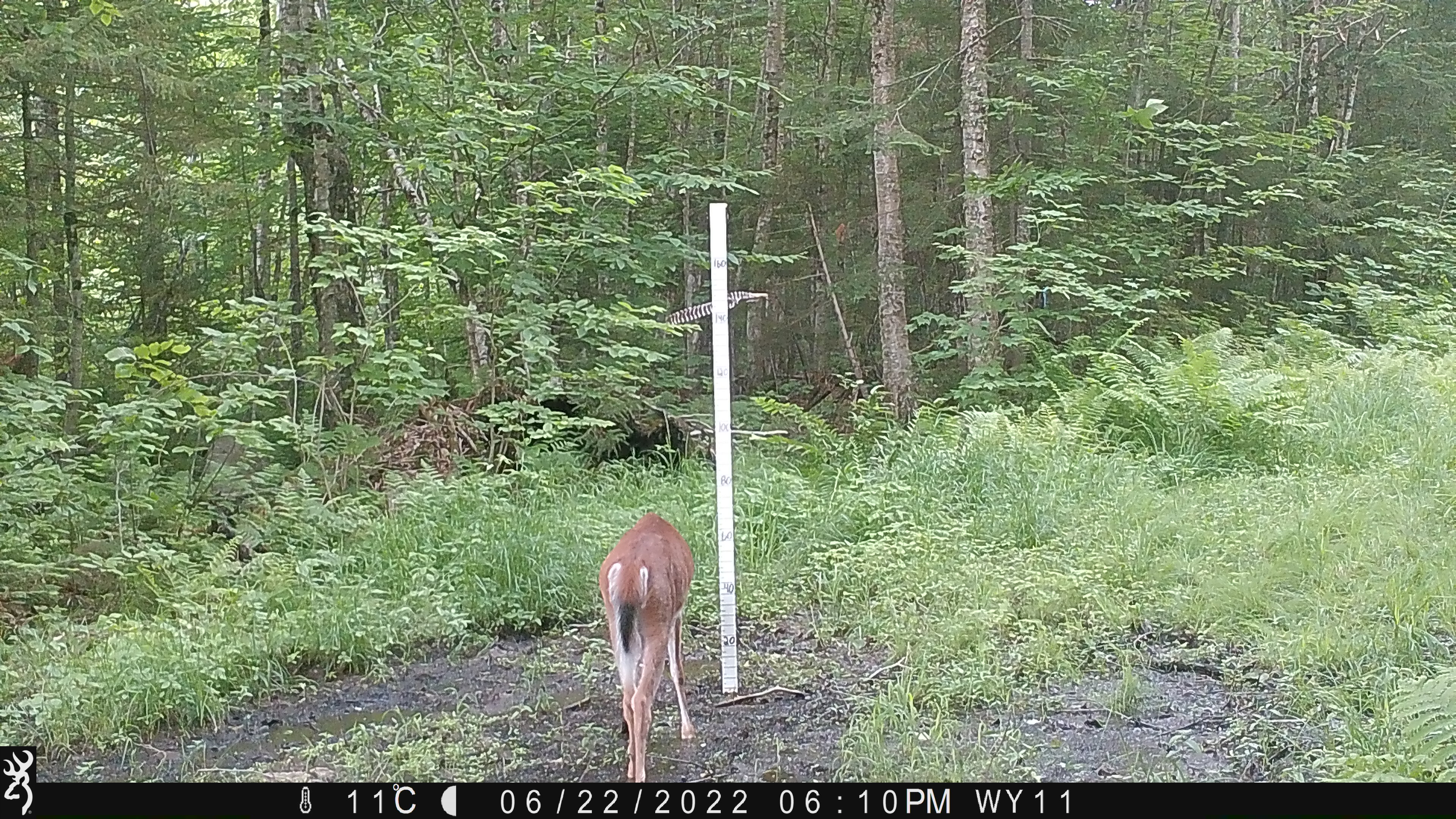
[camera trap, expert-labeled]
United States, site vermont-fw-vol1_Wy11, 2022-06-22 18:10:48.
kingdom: Animalia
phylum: Chordata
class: Mammalia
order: Artiodactyla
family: Cervidae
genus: Odocoileus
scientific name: Odocoileus virginianus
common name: white-tailed deer